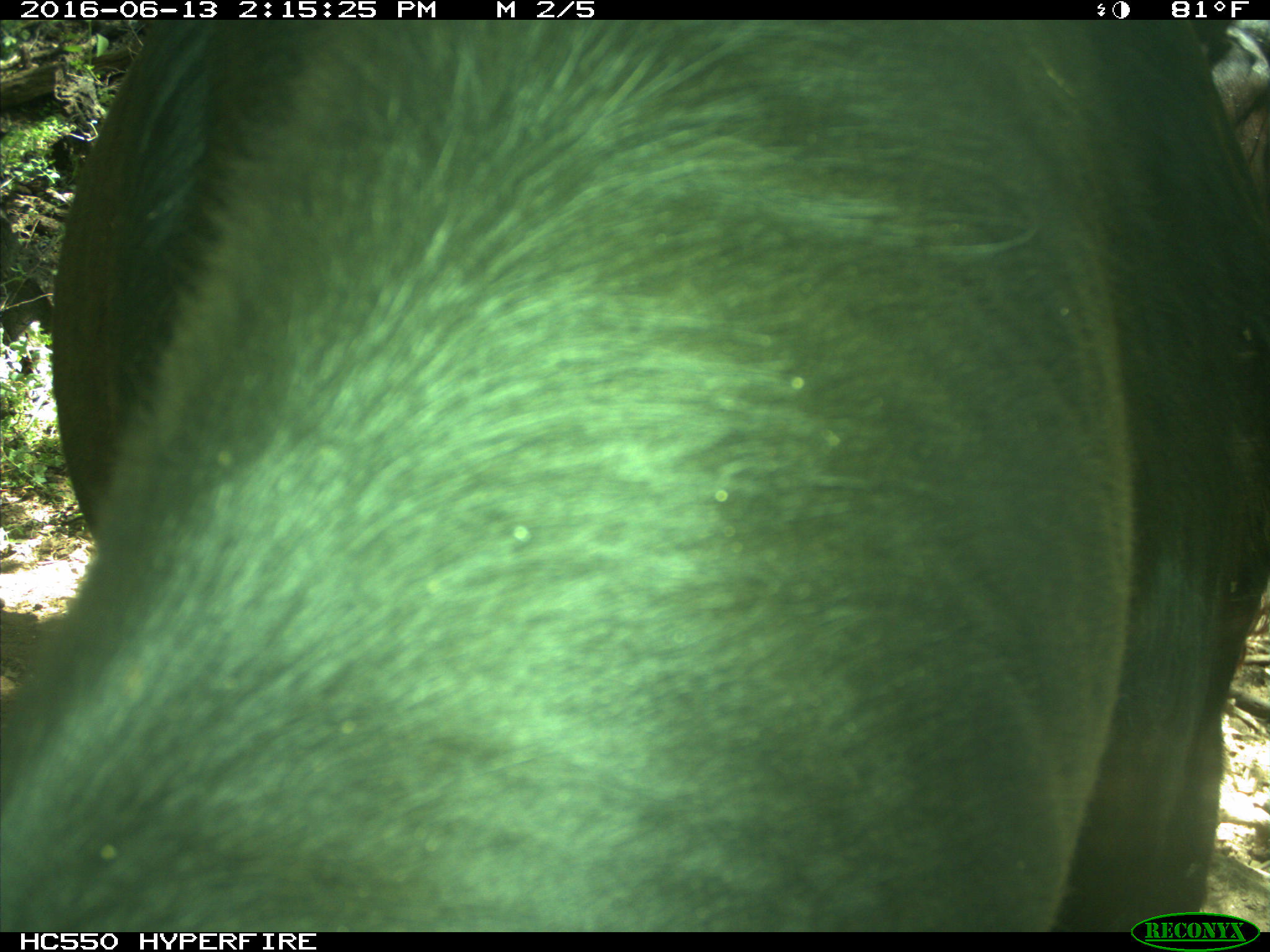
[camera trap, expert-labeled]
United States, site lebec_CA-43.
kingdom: Animalia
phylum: Chordata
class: Mammalia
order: Artiodactyla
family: Bovidae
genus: Bos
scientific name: Bos taurus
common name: domestic cow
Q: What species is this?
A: Bos taurus (domestic cow).